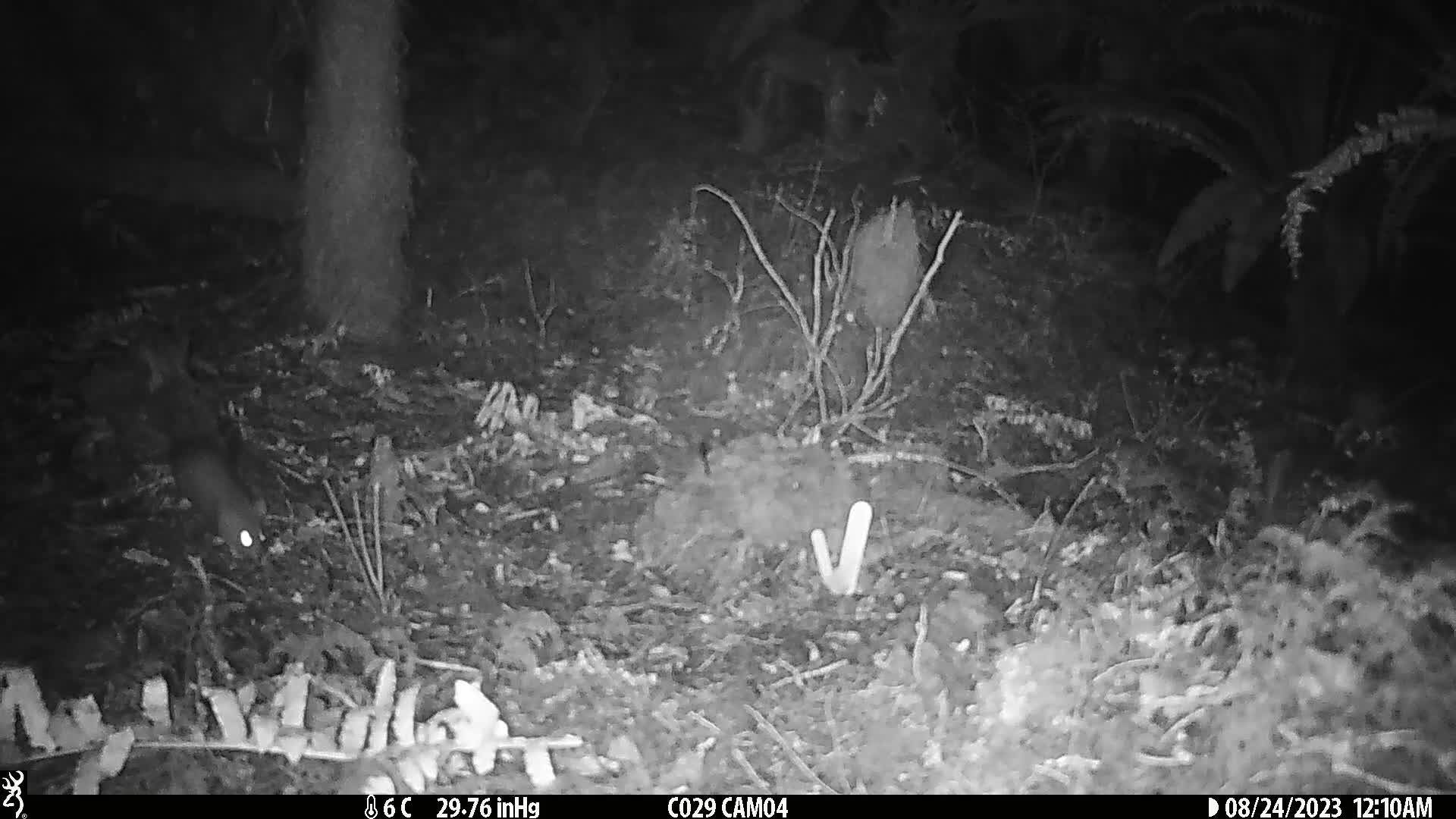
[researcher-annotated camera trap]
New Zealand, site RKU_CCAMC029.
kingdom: Animalia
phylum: Chordata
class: Mammalia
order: Rodentia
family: Muridae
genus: Rattus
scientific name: Rattus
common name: rat